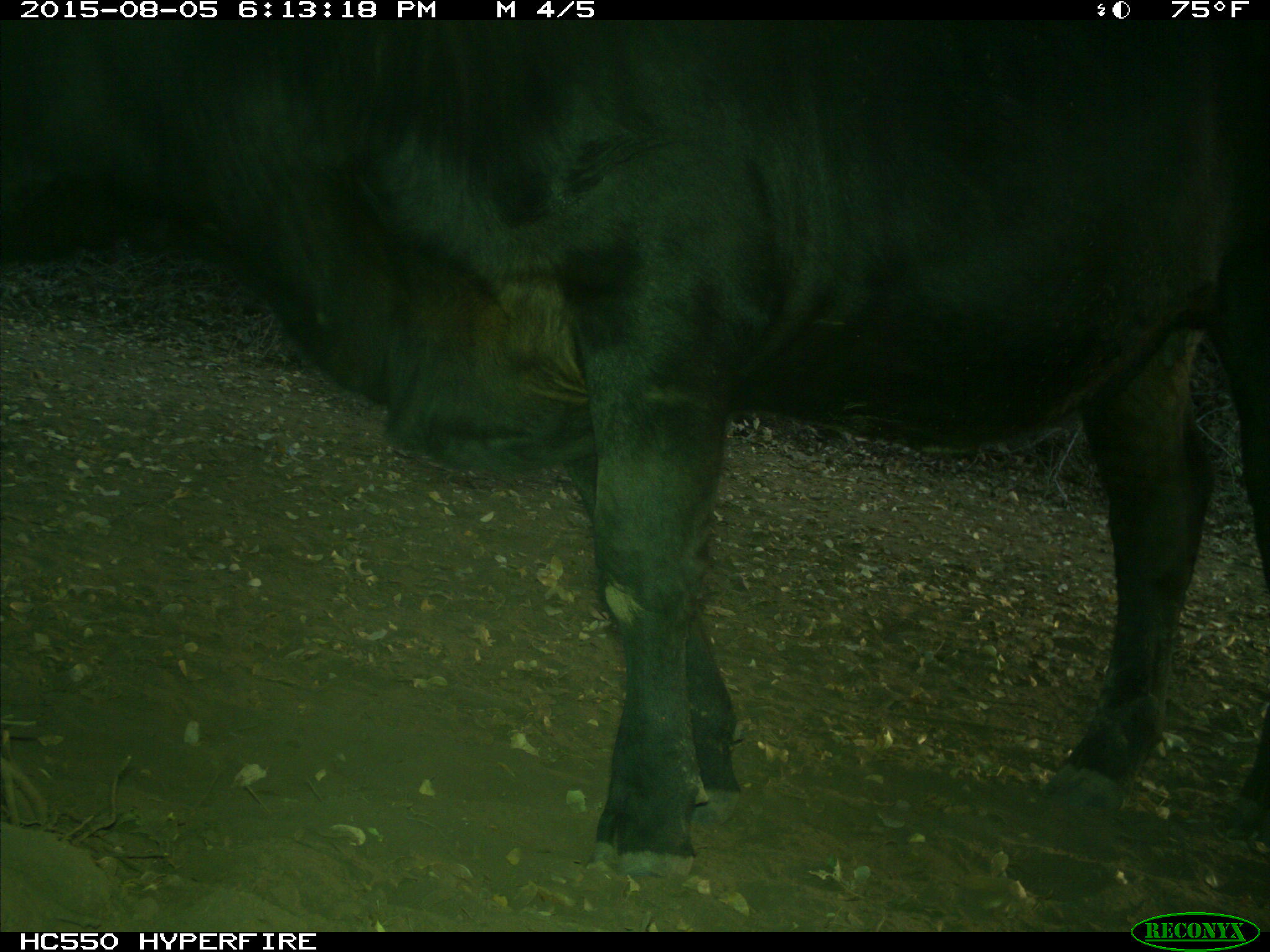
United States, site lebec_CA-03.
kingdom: Animalia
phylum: Chordata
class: Mammalia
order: Artiodactyla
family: Bovidae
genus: Bos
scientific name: Bos taurus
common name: domestic cow